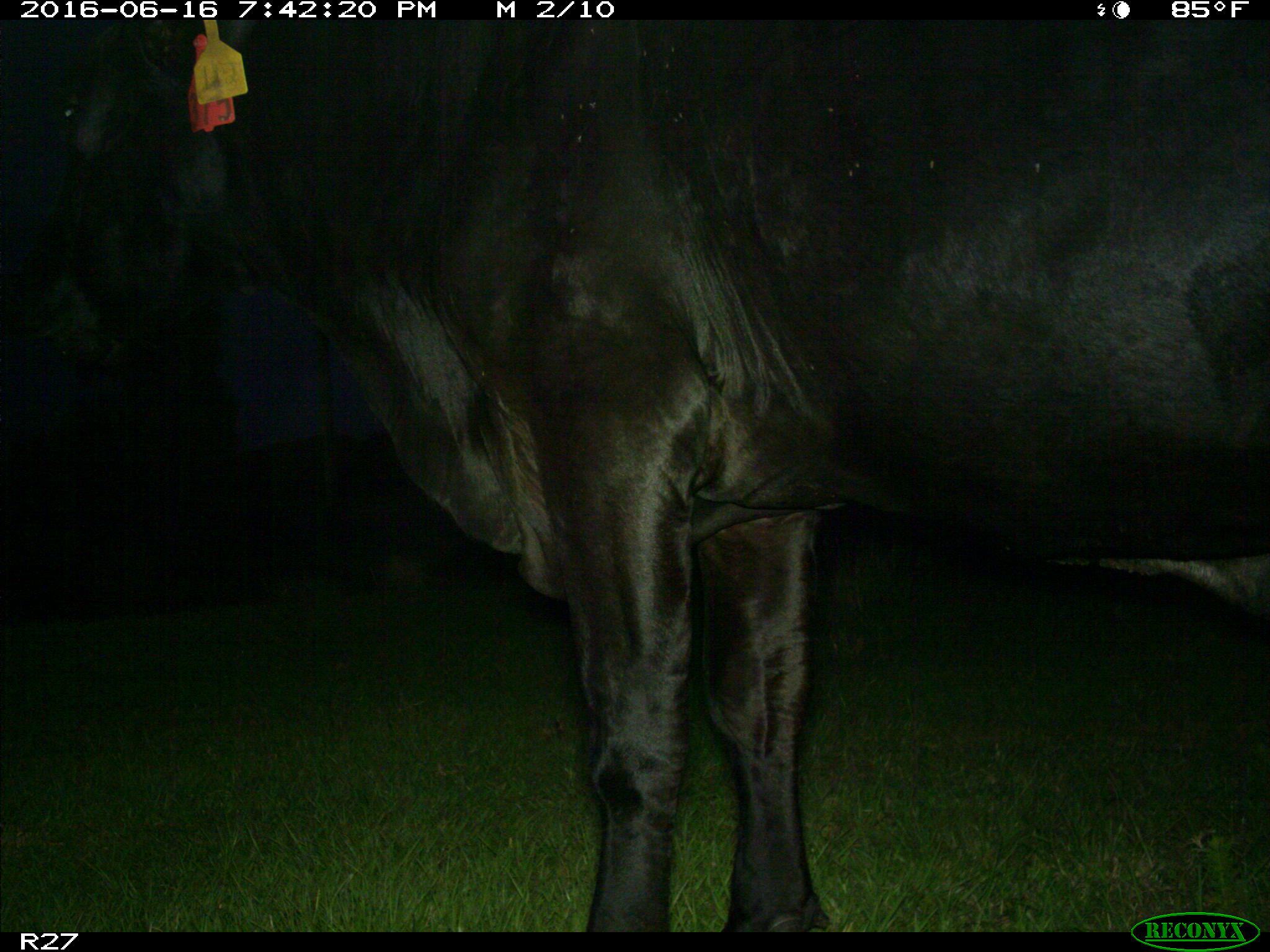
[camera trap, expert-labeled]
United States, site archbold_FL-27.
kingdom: Animalia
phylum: Chordata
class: Mammalia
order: Artiodactyla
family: Bovidae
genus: Bos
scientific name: Bos taurus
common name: domestic cow